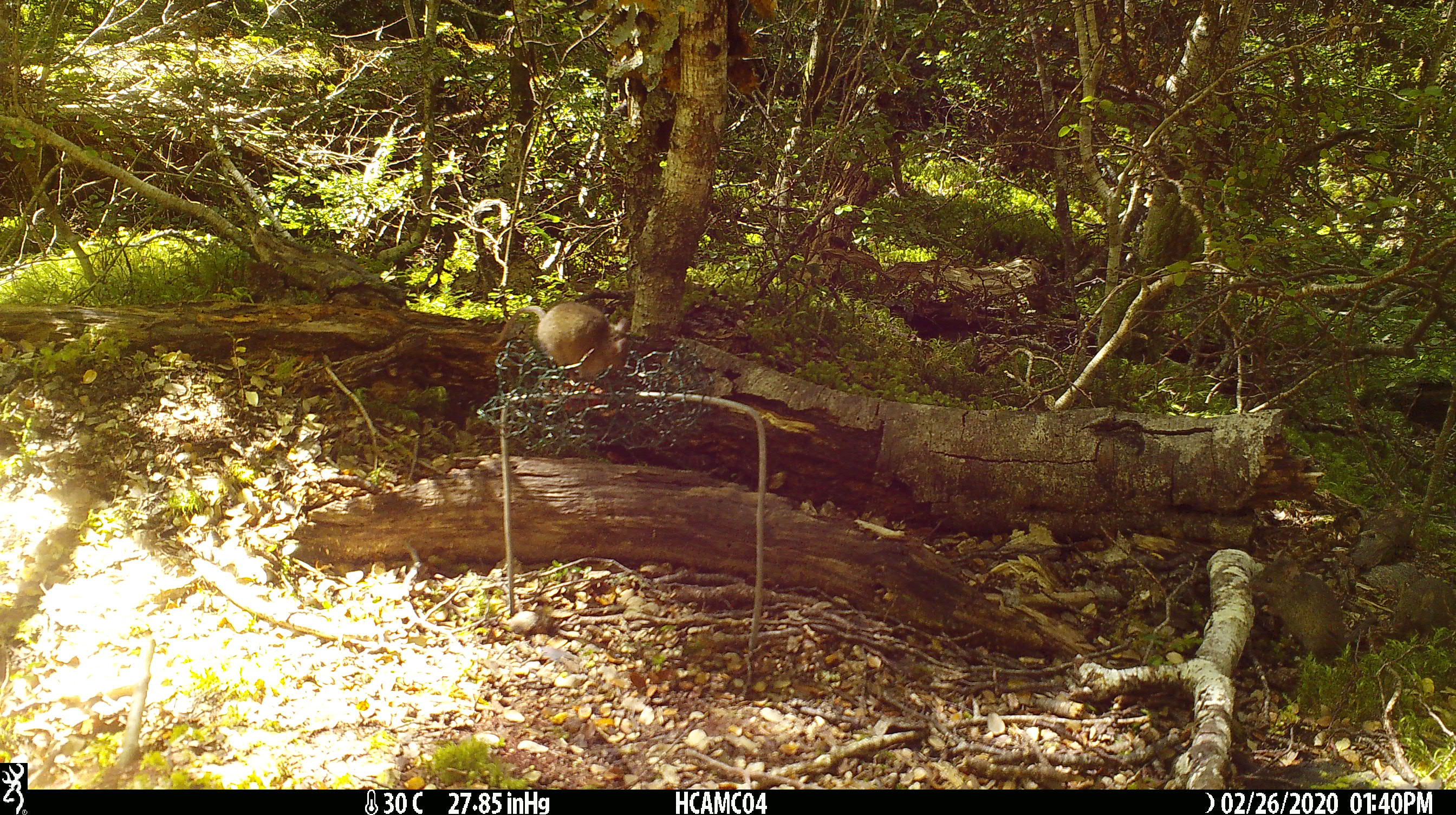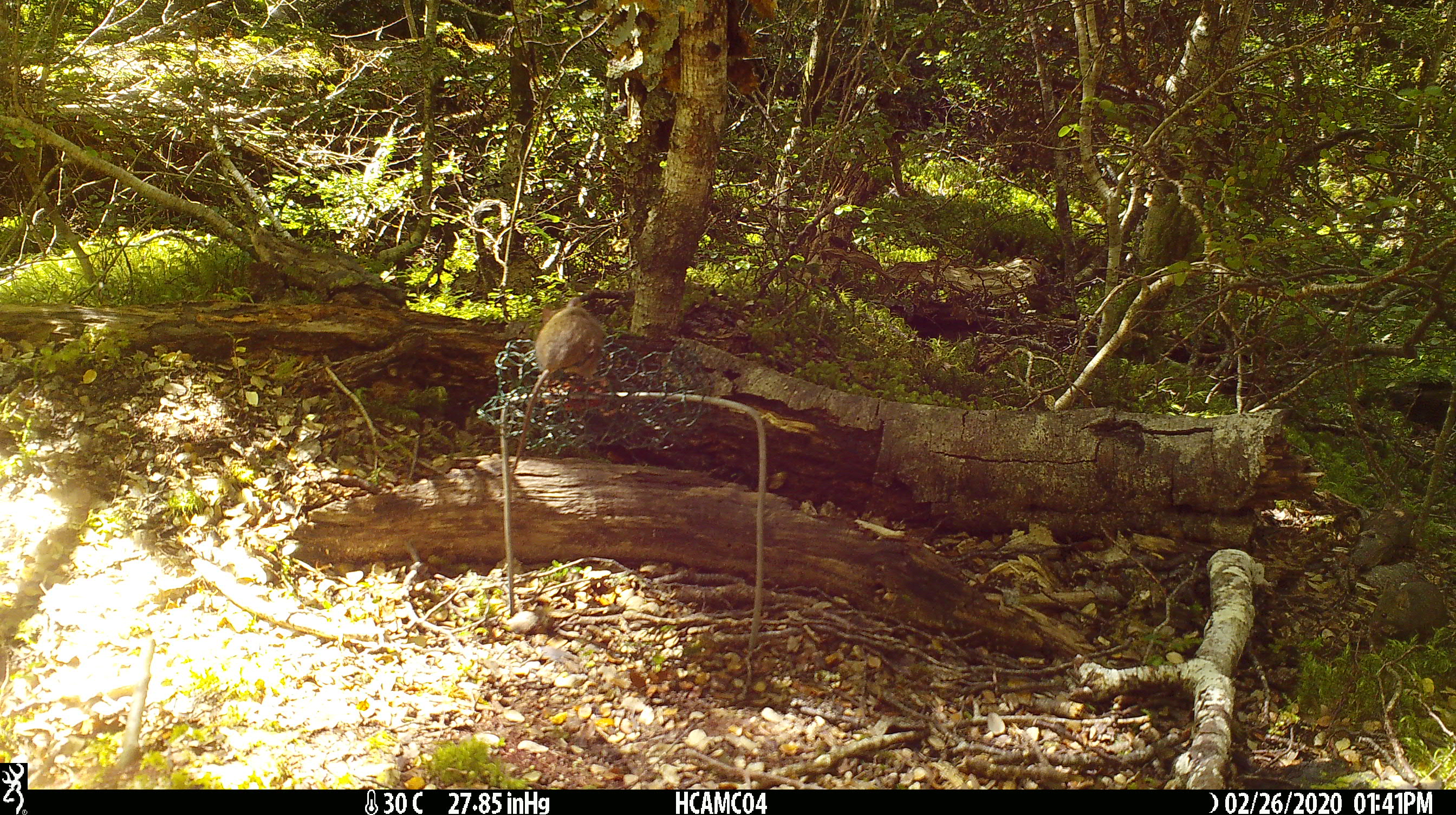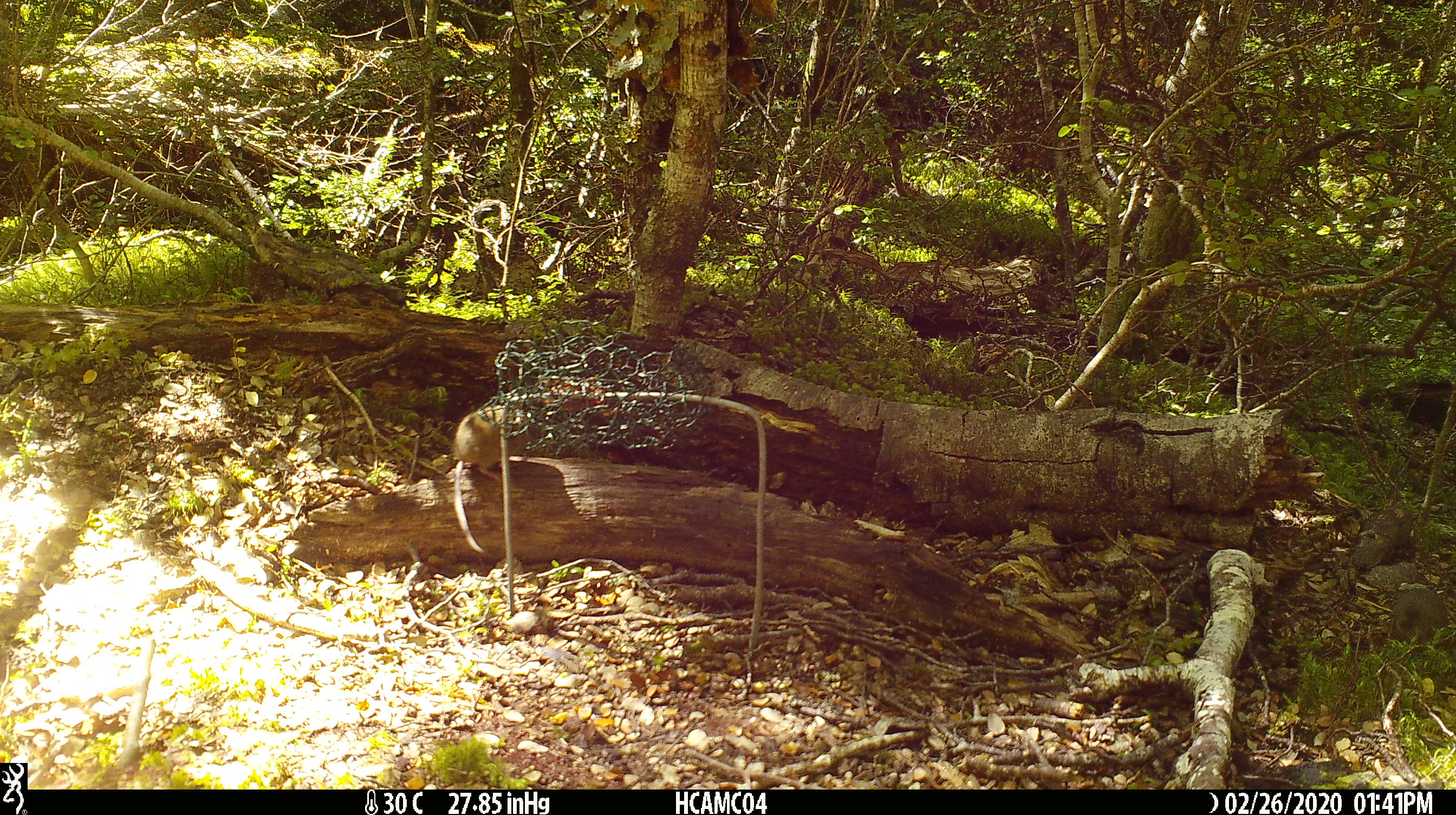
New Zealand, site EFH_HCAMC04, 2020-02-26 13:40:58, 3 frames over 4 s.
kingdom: Animalia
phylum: Chordata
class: Mammalia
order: Rodentia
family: Muridae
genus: Mus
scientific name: Mus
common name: mouse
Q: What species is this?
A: Mouse (Mus).